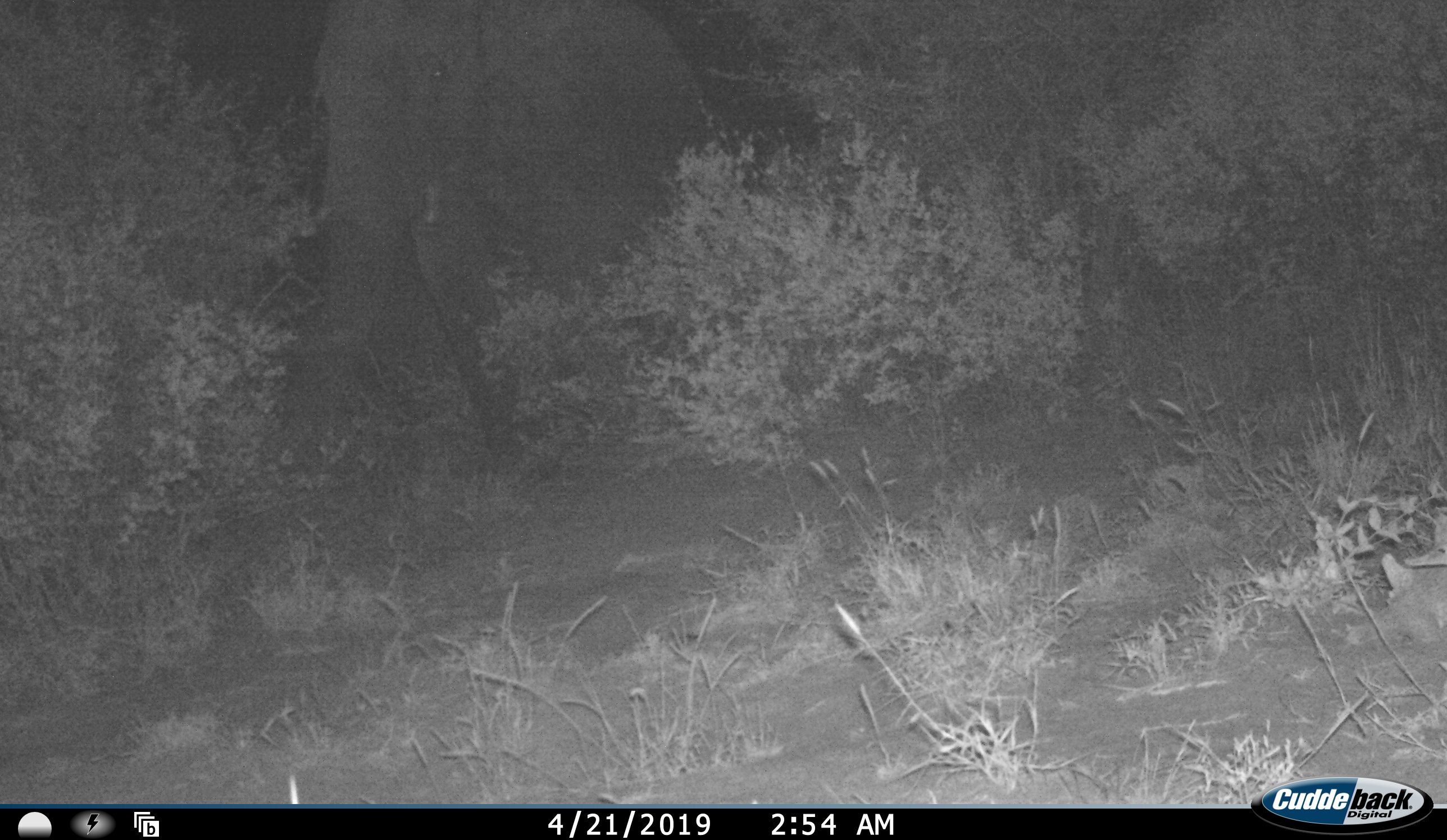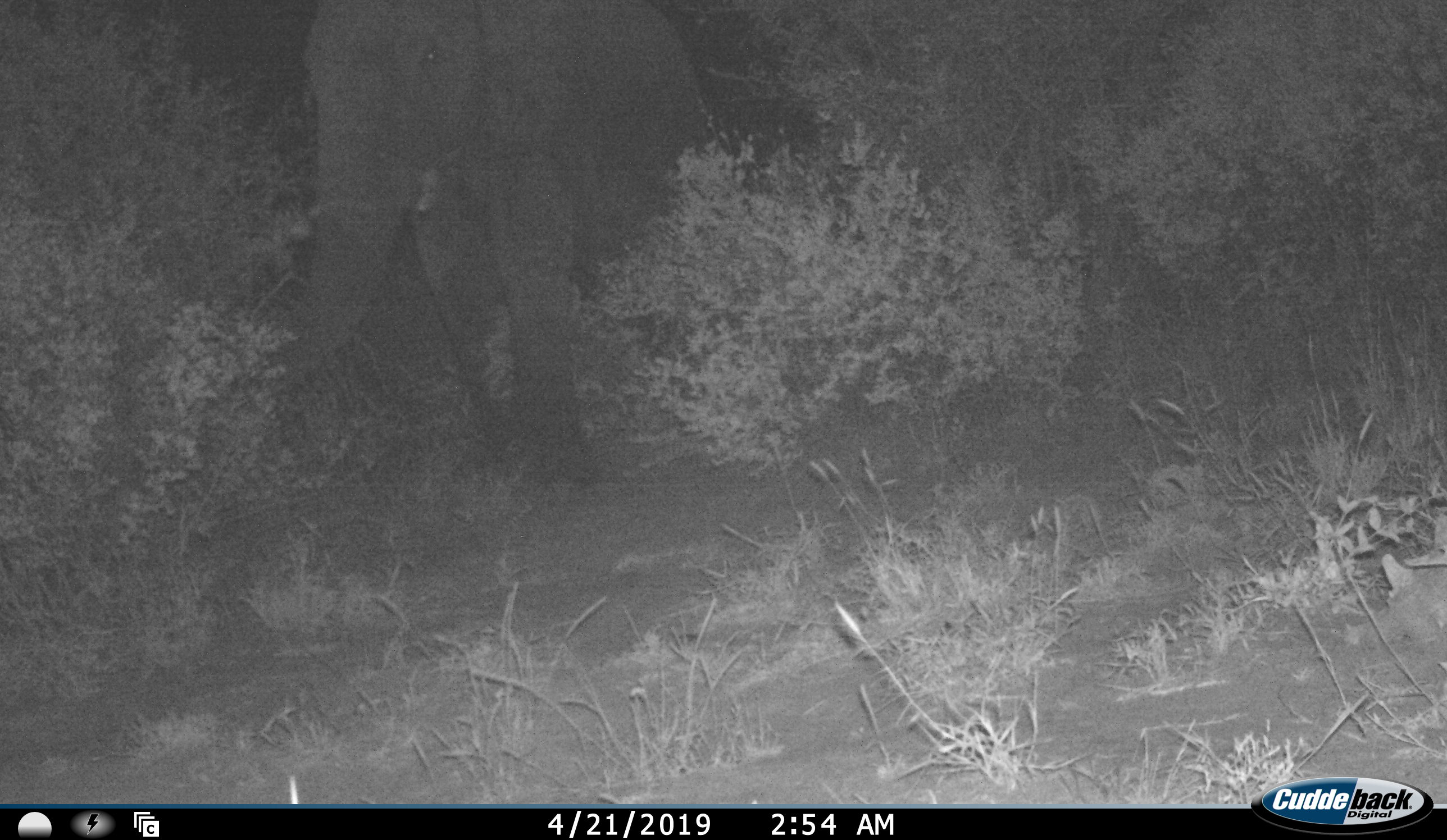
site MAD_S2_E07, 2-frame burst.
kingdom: Animalia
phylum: Chordata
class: Mammalia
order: Proboscidea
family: Elephantidae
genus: Loxodonta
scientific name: Loxodonta africana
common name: african bush elephant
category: elephant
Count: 1.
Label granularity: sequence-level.